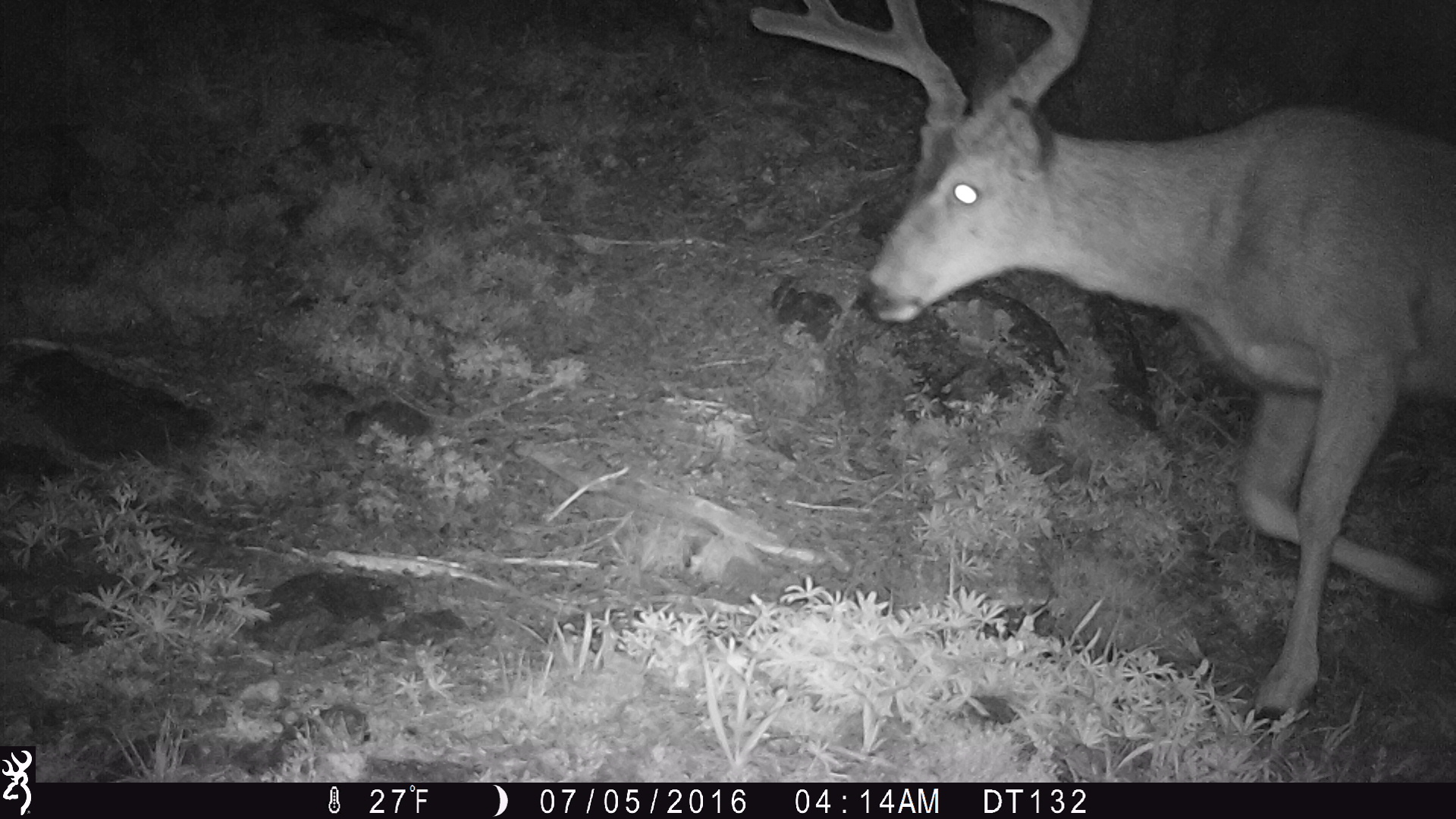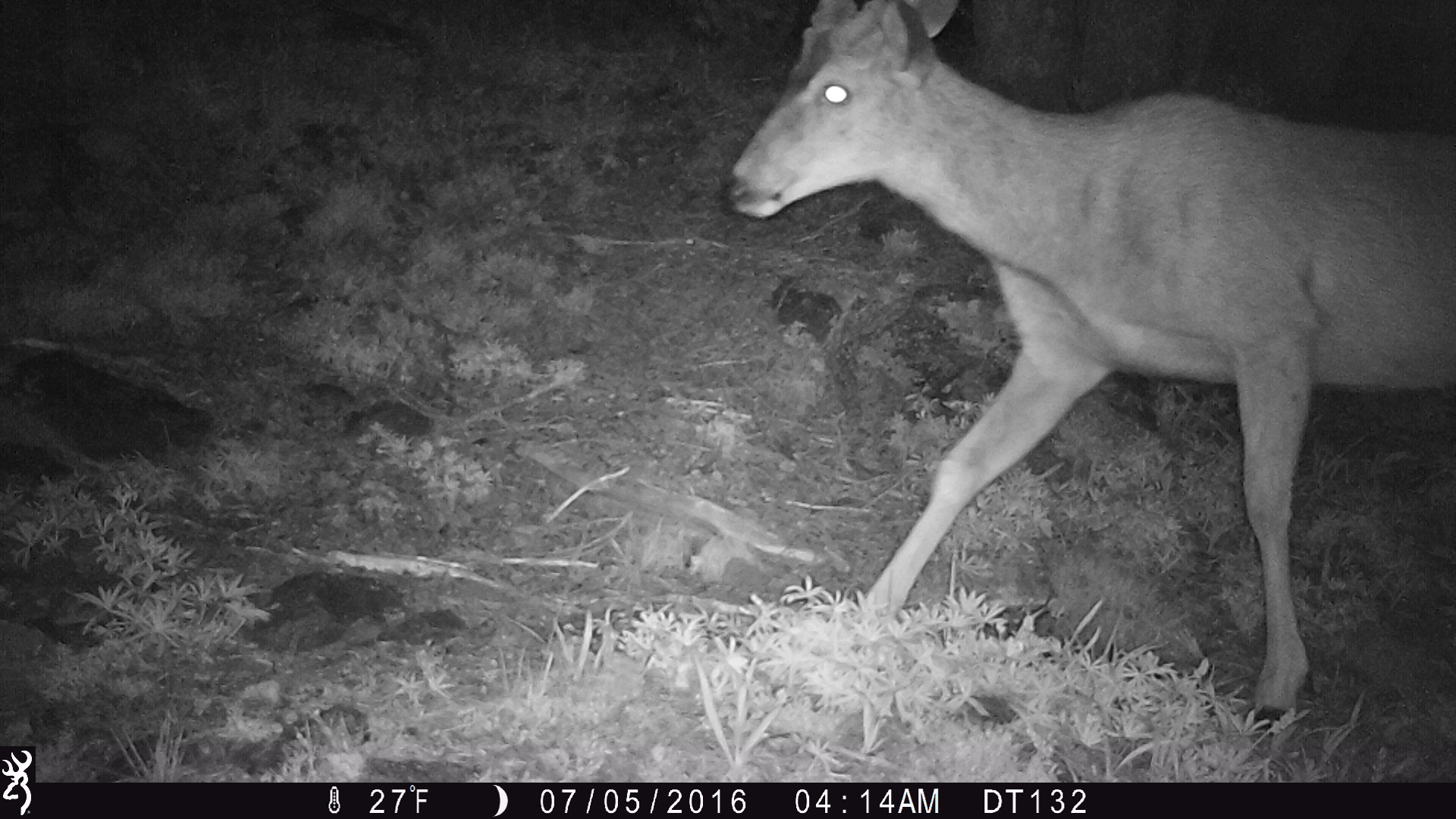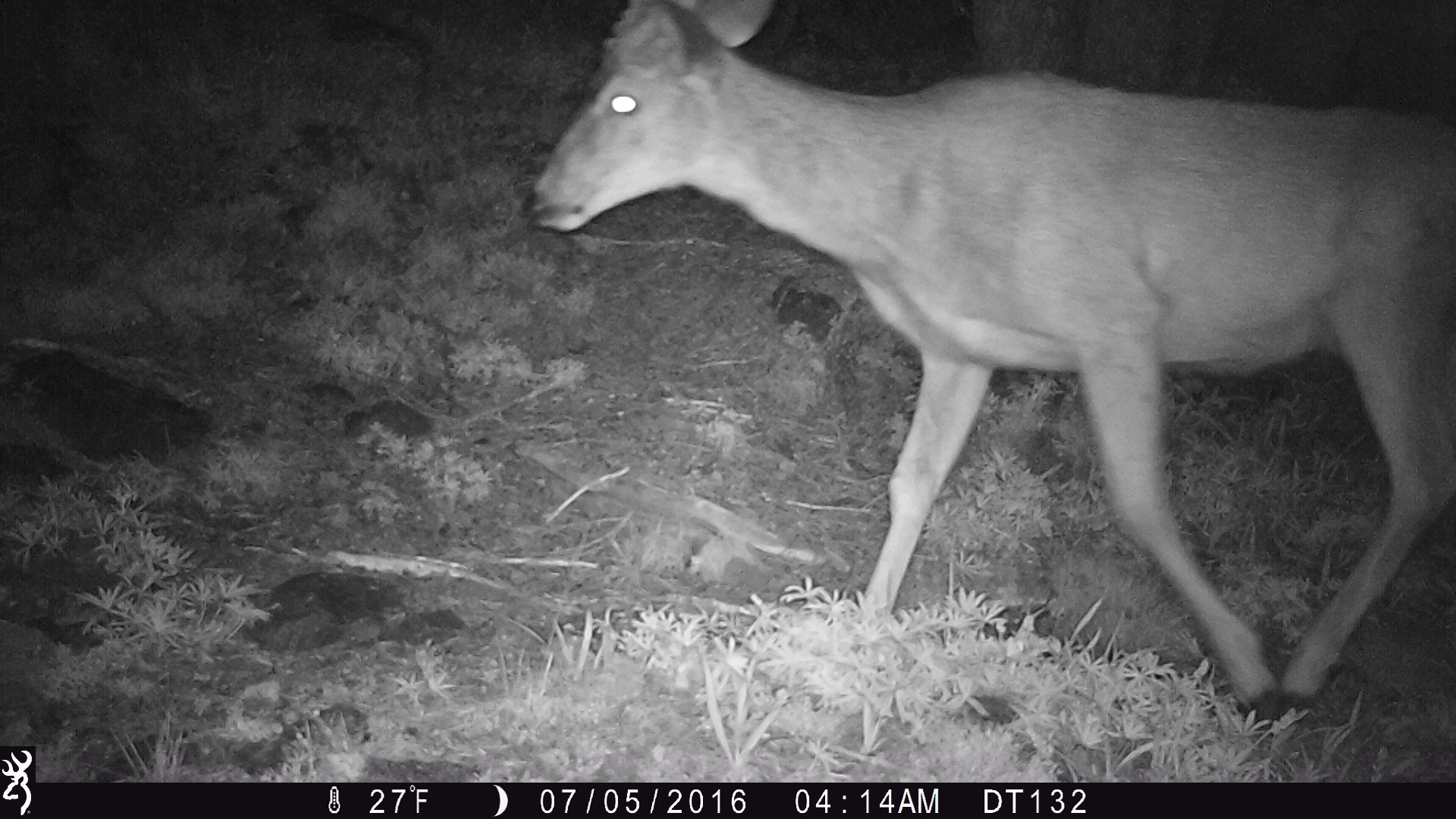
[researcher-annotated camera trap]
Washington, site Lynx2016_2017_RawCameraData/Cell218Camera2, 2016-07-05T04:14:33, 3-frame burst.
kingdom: Animalia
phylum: Chordata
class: Mammalia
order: Artiodactyla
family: Cervidae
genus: Odocoileus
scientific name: Odocoileus hemionus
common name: mule deer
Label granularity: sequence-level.